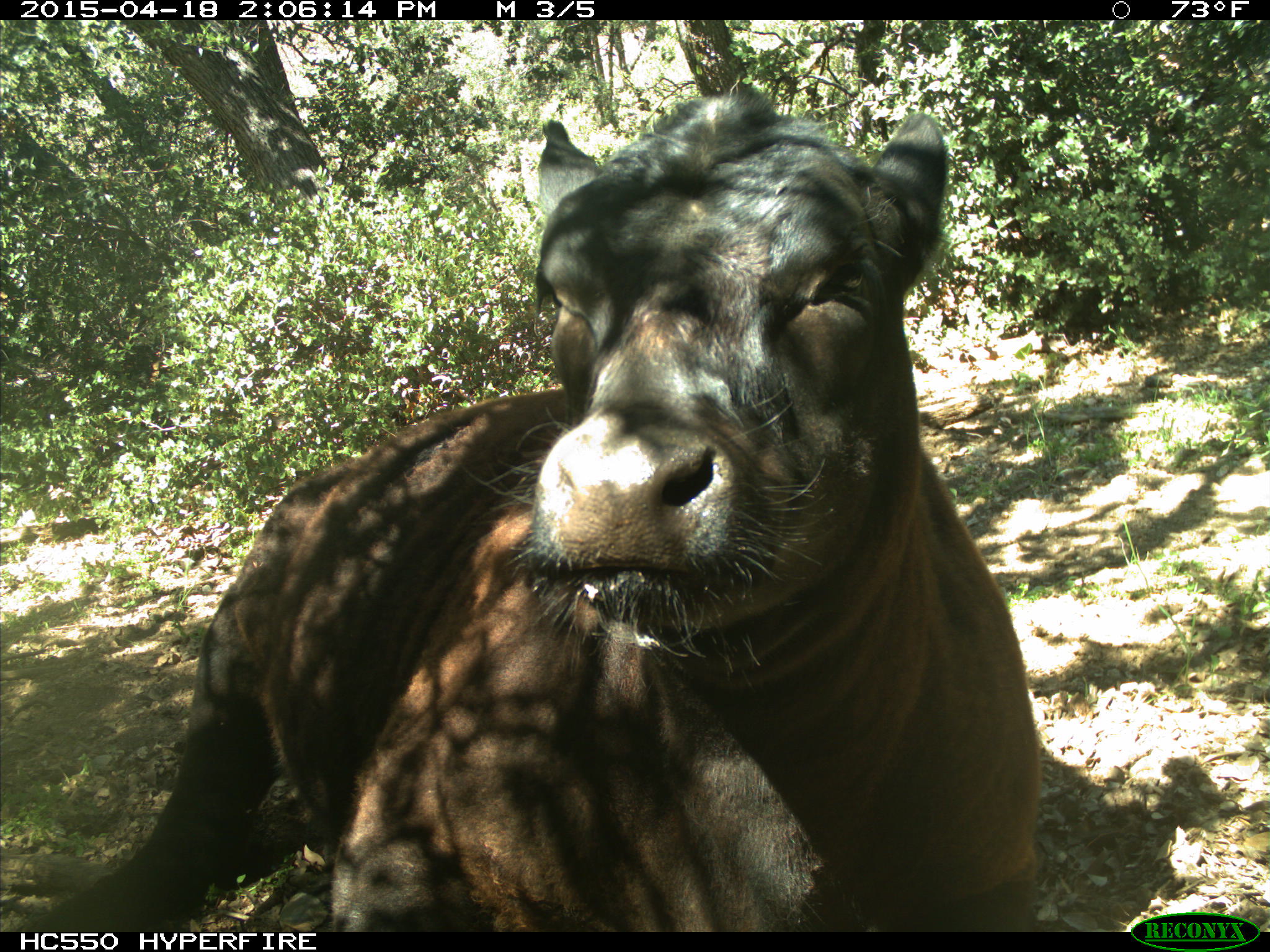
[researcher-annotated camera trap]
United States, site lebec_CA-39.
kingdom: Animalia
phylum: Chordata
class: Mammalia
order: Artiodactyla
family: Bovidae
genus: Bos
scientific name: Bos taurus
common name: domestic cow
Bos taurus (domestic cow).